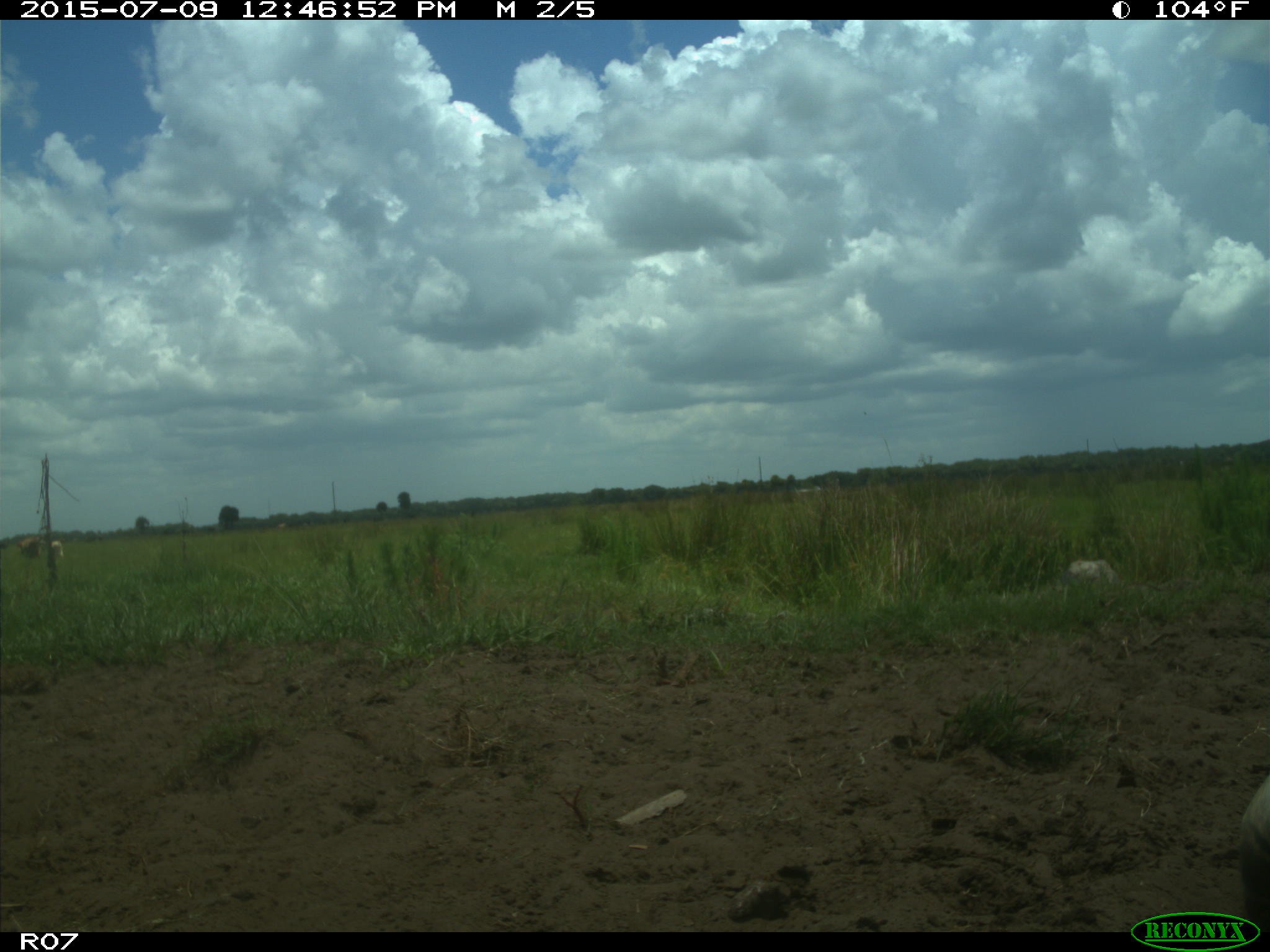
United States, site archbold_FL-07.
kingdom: Animalia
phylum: Chordata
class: Mammalia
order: Artiodactyla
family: Bovidae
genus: Bos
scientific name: Bos taurus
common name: domestic cow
Bos taurus (domestic cow).